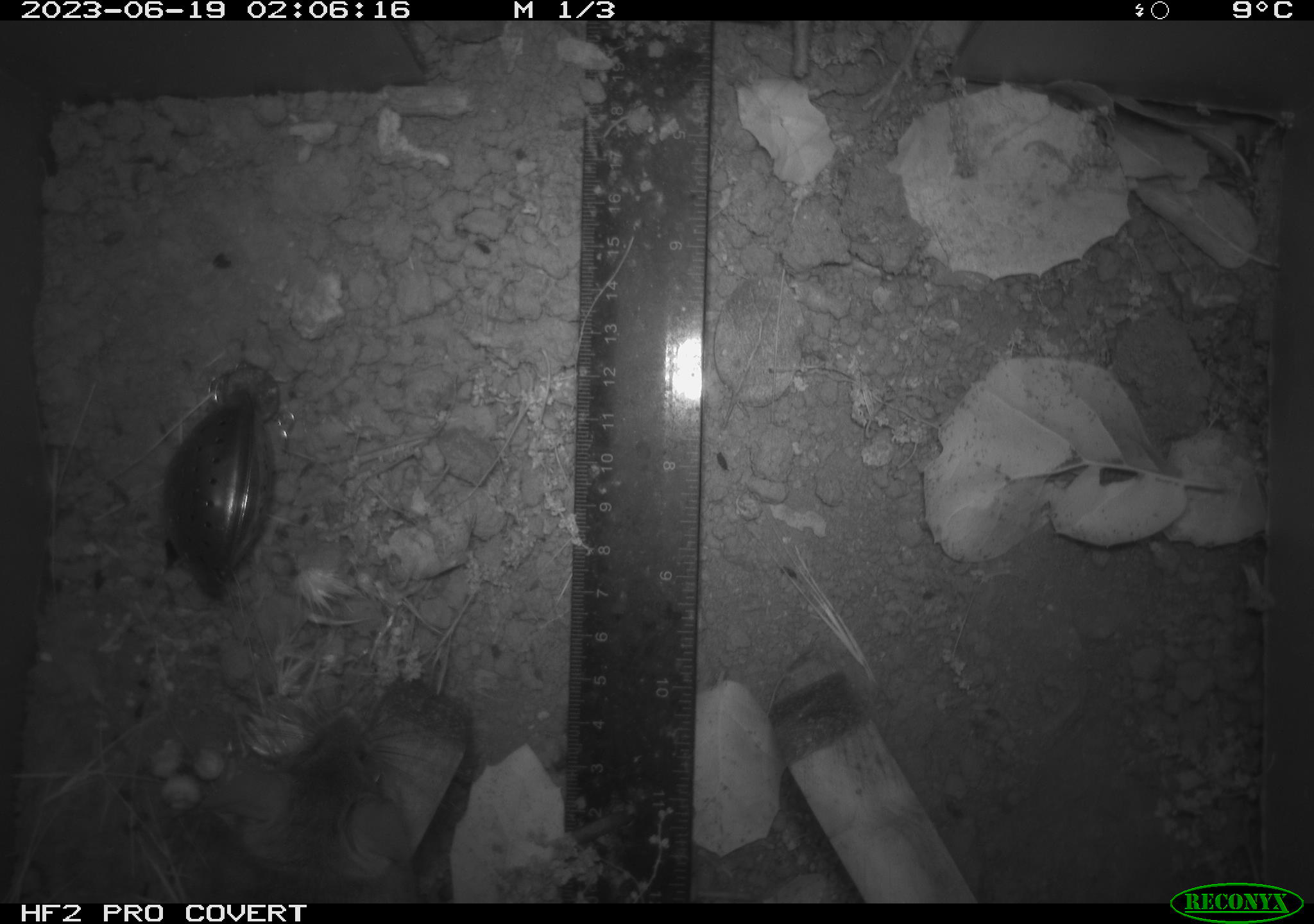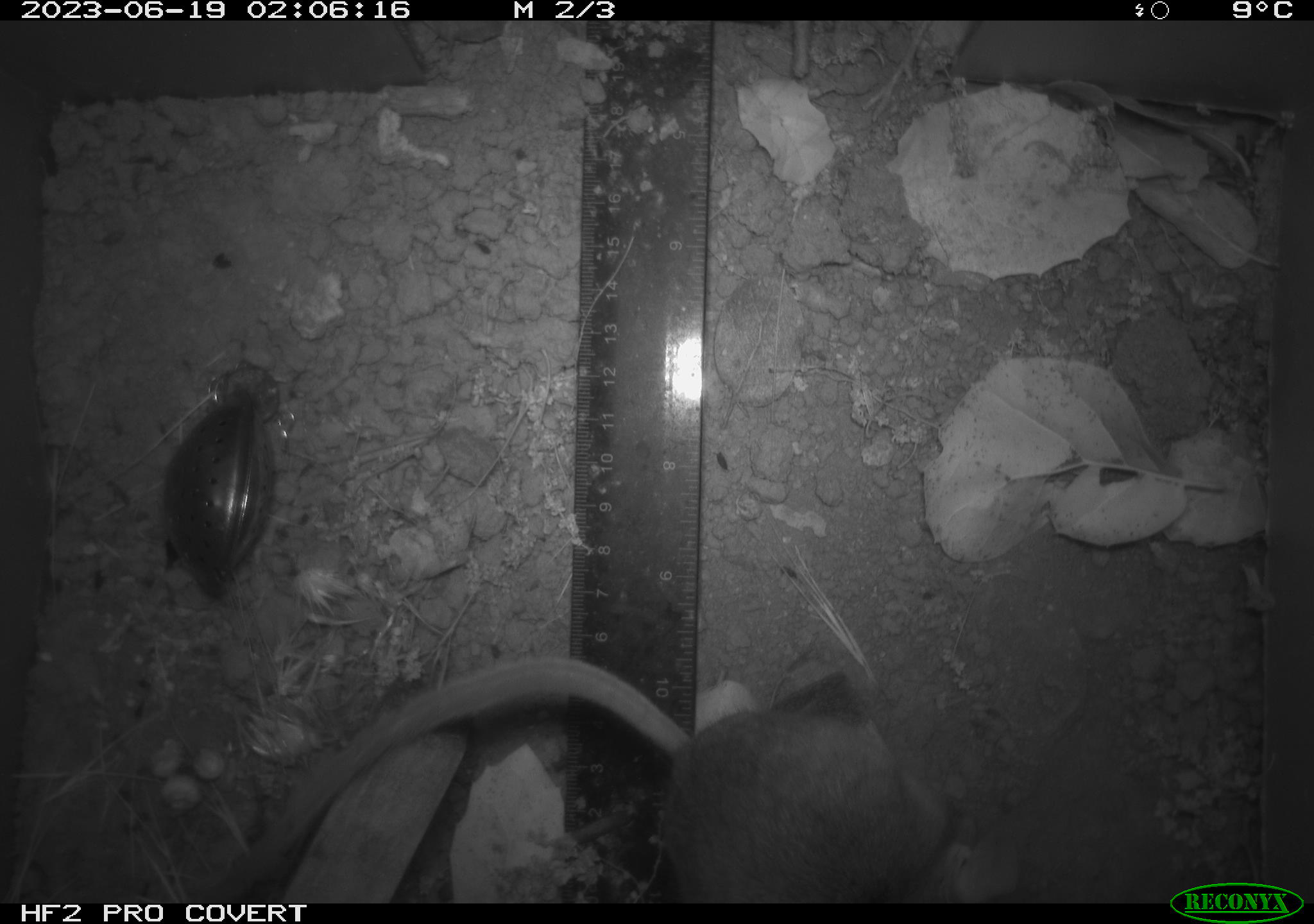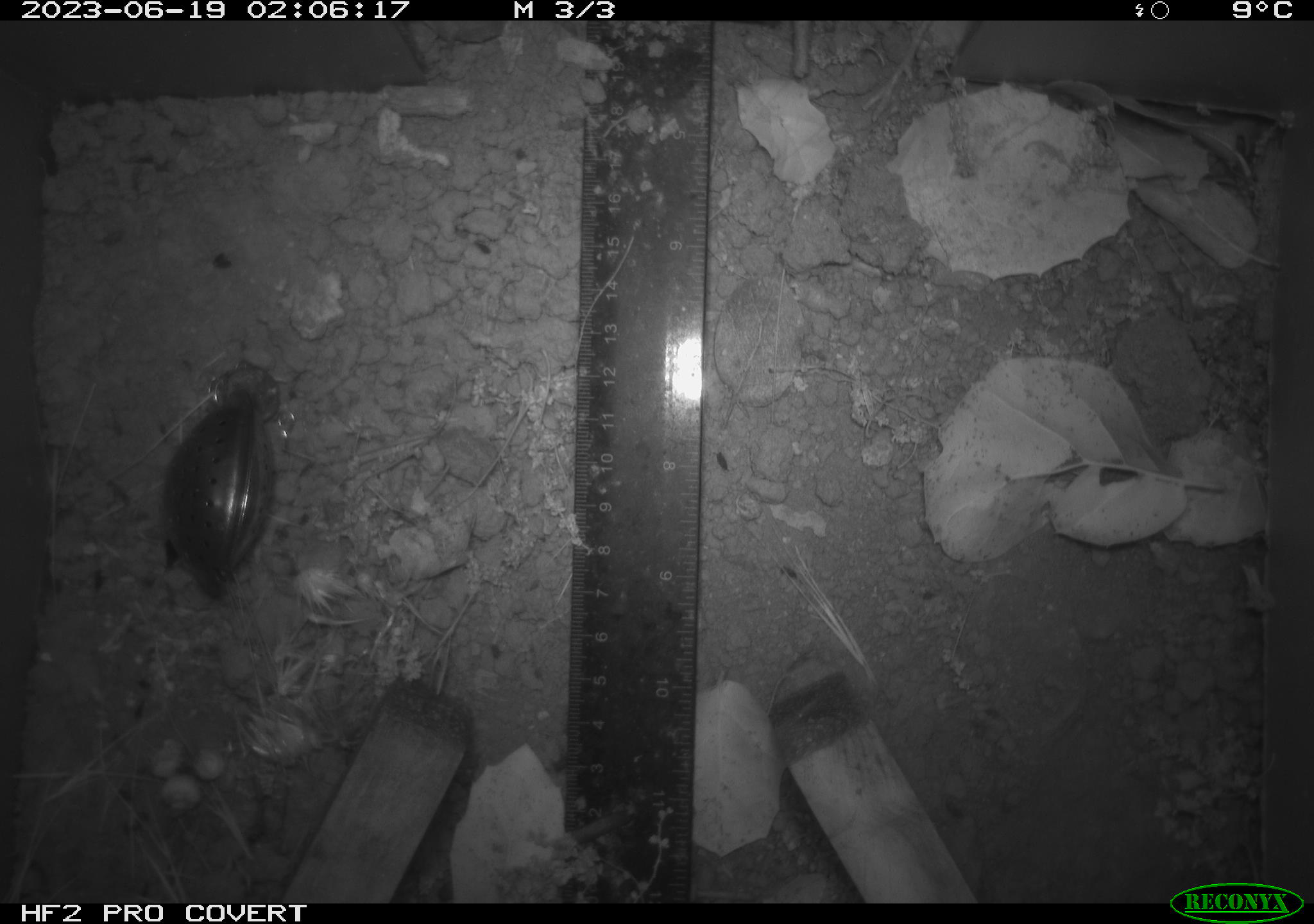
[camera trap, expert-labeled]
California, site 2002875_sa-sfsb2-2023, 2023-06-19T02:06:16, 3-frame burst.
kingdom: Animalia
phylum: Chordata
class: Mammalia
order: Rodentia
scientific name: Rodentia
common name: mouse species